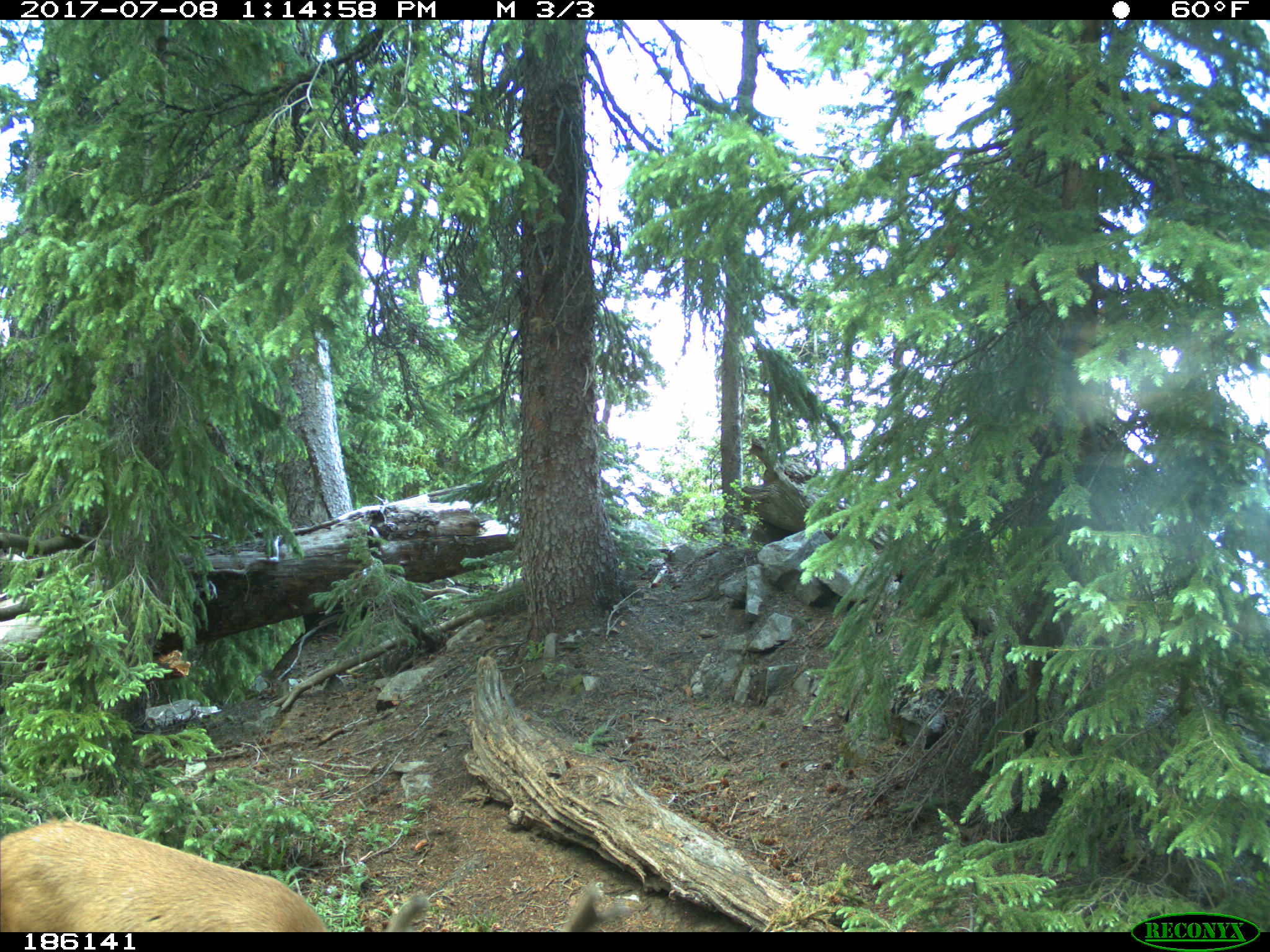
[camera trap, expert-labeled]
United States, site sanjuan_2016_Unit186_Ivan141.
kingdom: Animalia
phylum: Chordata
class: Mammalia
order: Artiodactyla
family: Cervidae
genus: Odocoileus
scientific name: Odocoileus hemionus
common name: mule deer